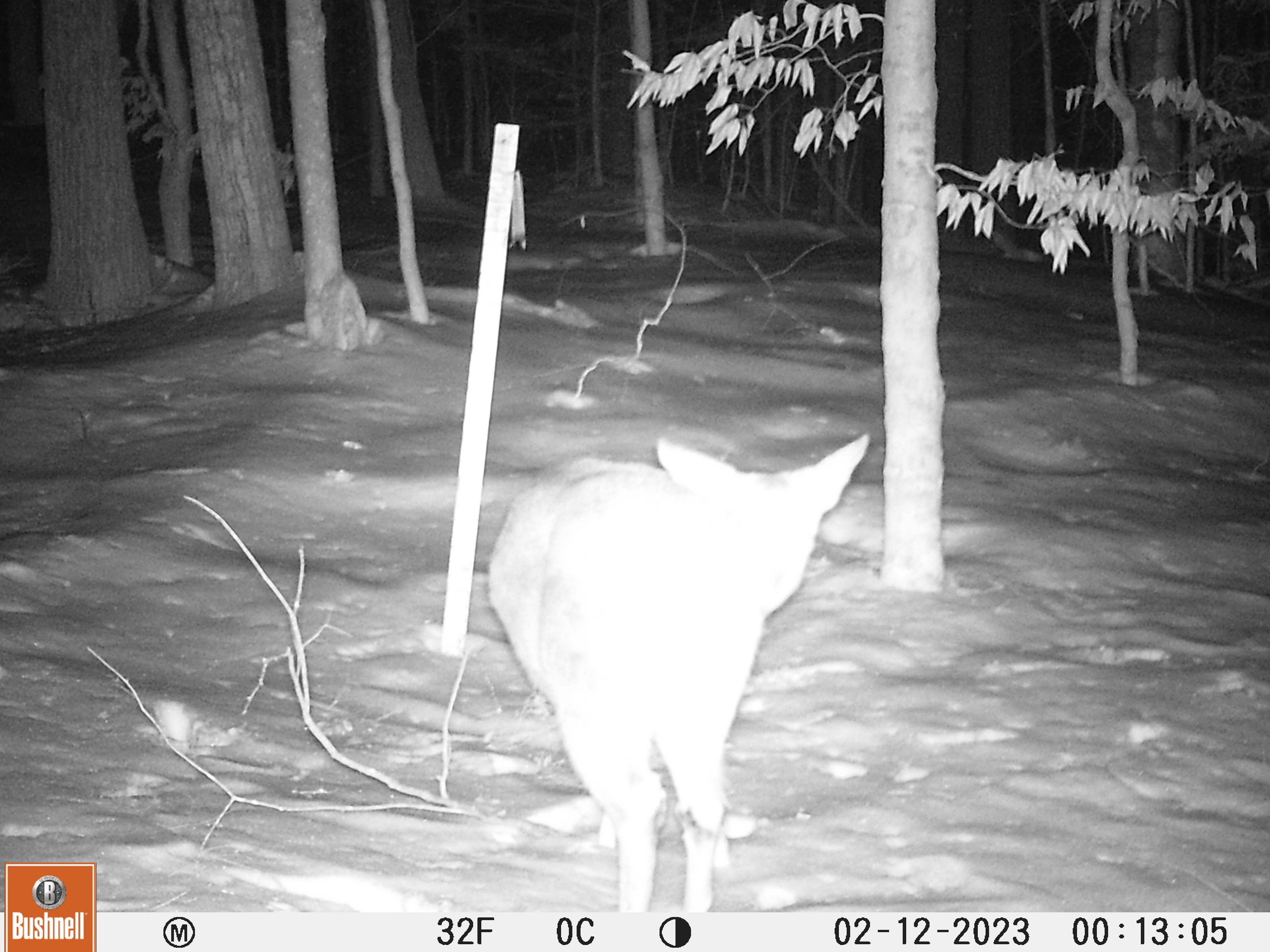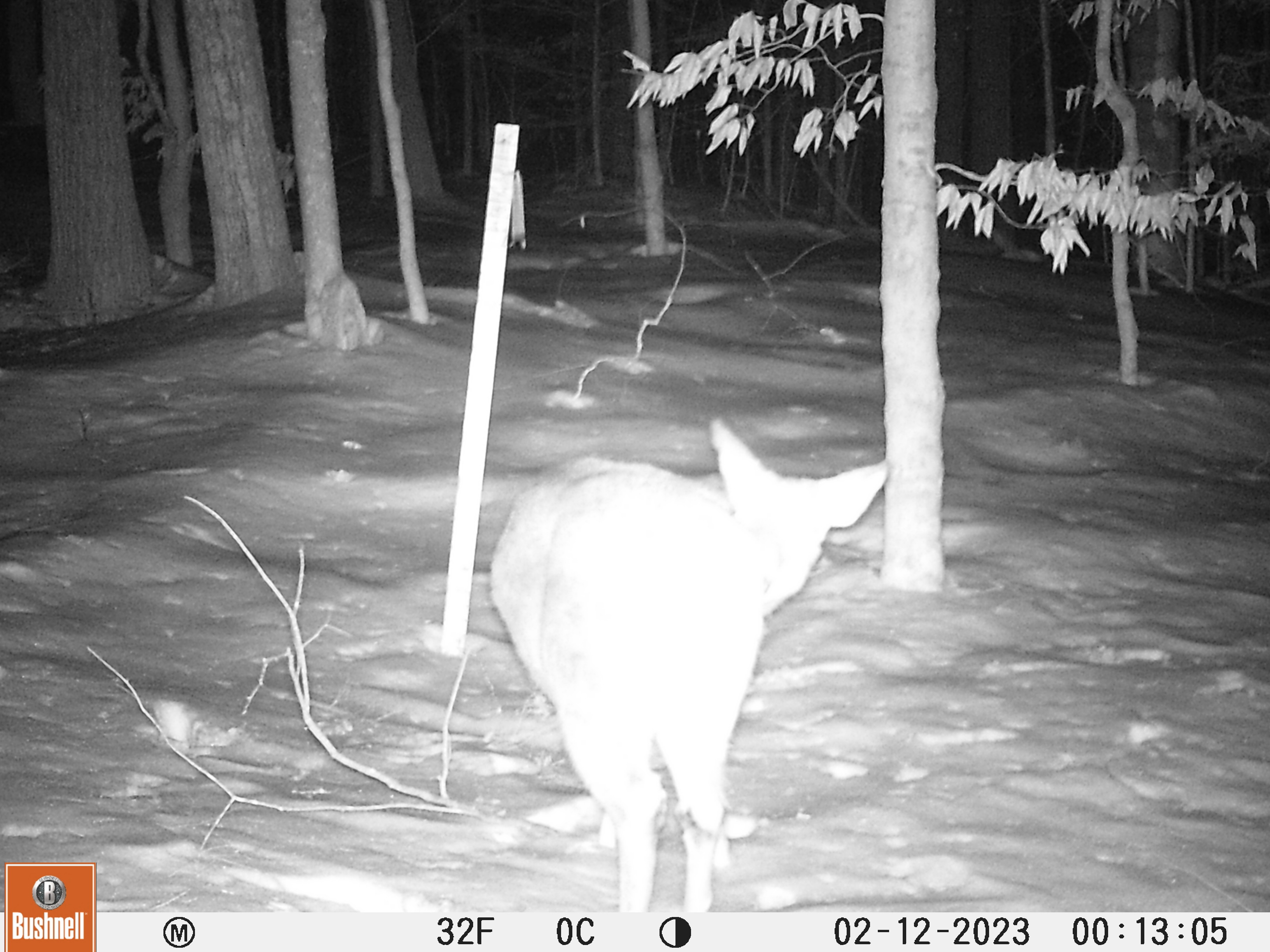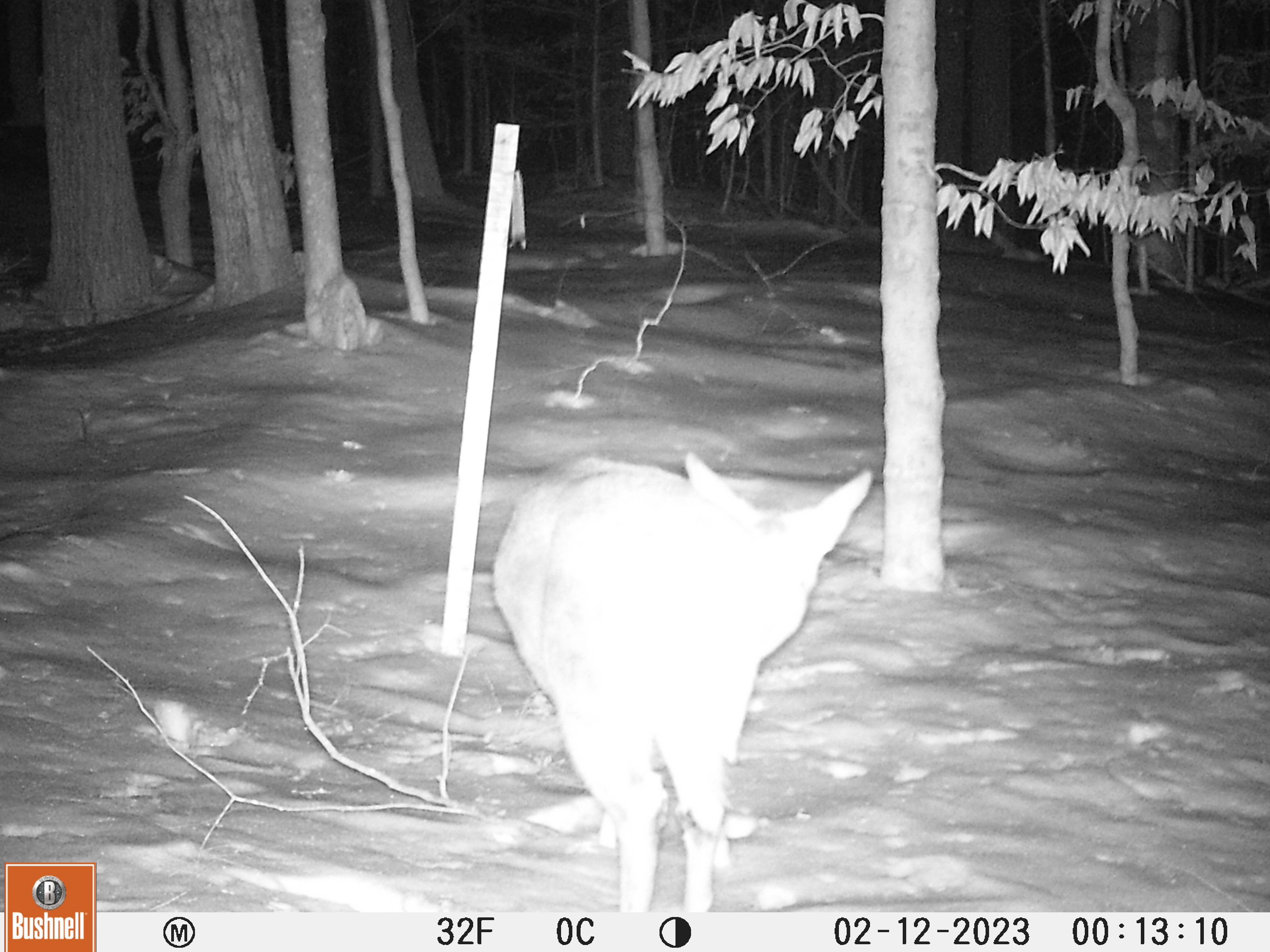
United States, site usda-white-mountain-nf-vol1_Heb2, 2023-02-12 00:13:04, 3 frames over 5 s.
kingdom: Animalia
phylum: Chordata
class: Mammalia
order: Artiodactyla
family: Cervidae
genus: Odocoileus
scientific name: Odocoileus virginianus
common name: white-tailed deer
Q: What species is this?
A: White-tailed deer (Odocoileus virginianus).